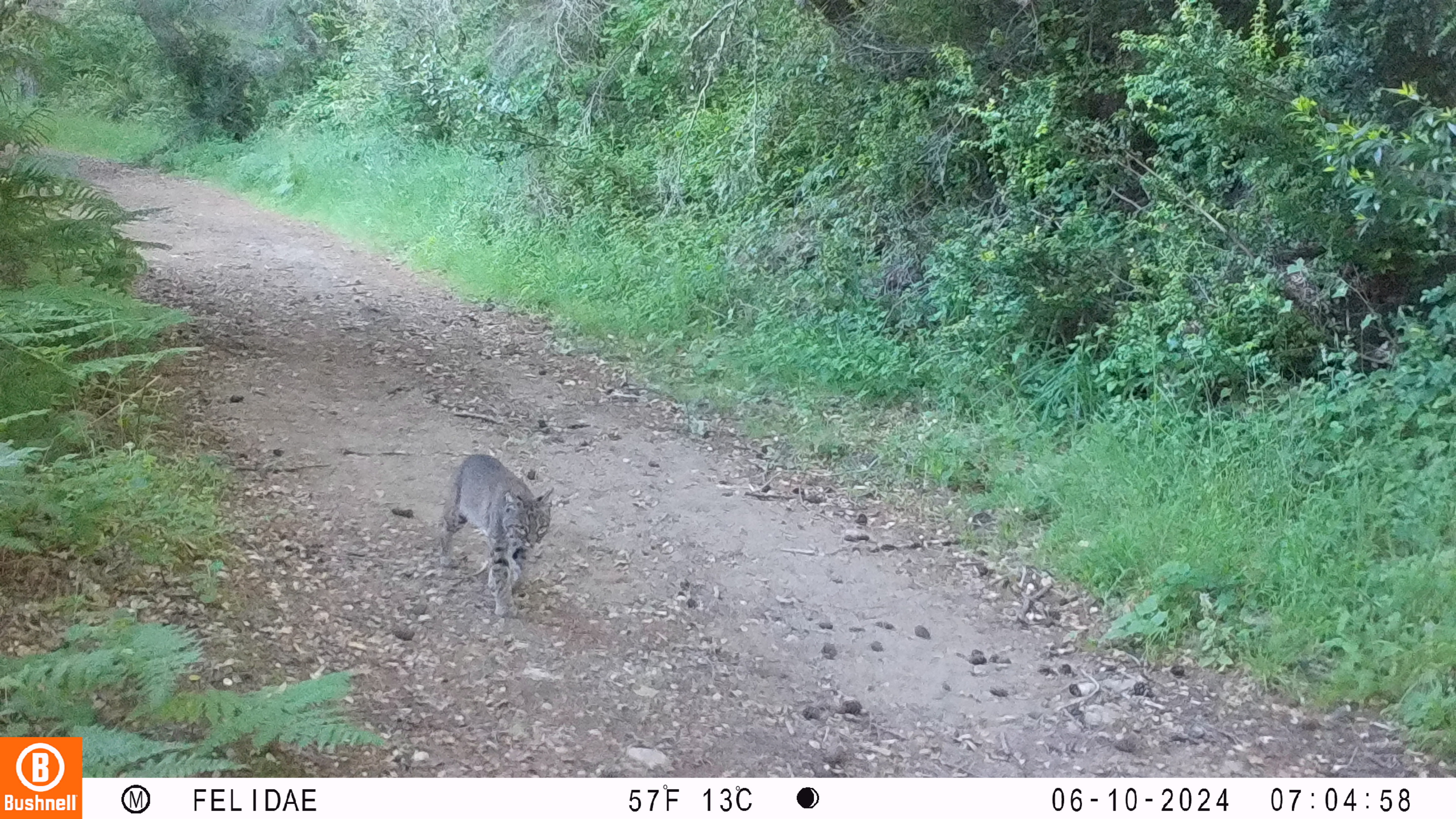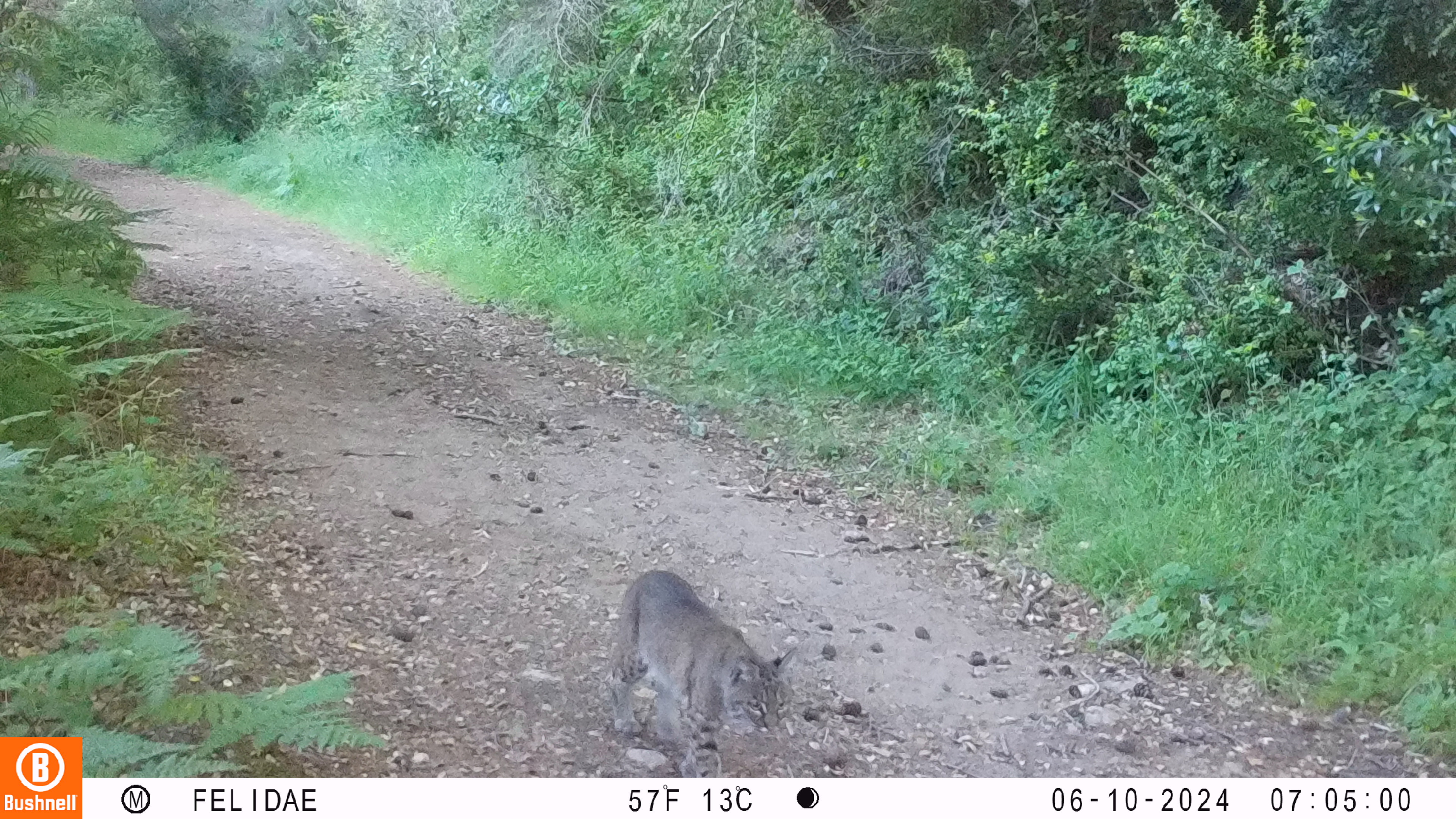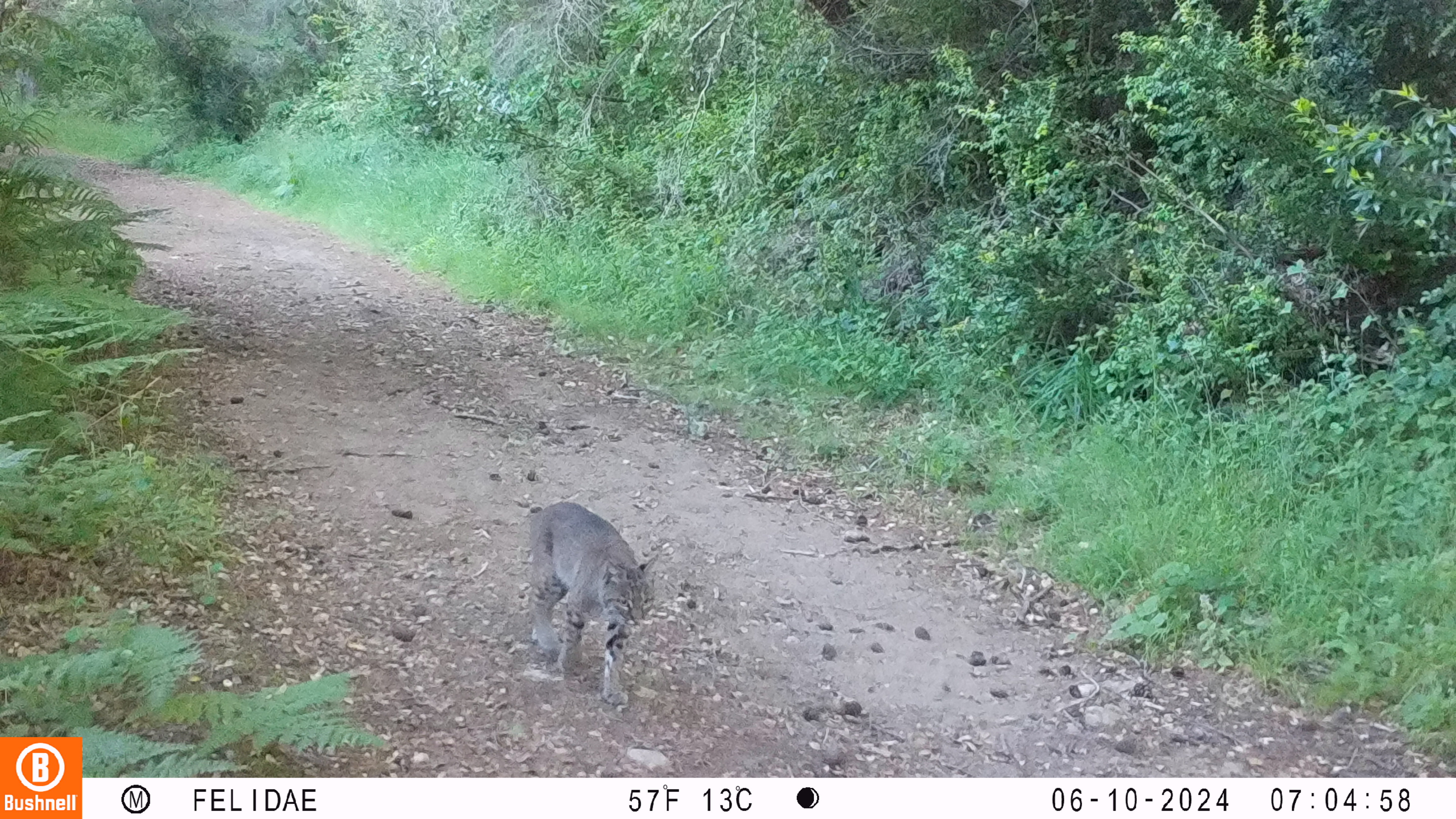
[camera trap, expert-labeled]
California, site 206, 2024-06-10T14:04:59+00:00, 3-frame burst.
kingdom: Animalia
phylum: Chordata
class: Mammalia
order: Carnivora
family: Felidae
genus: Lynx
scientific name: Lynx rufus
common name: bobcat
Bobcat (Lynx rufus).